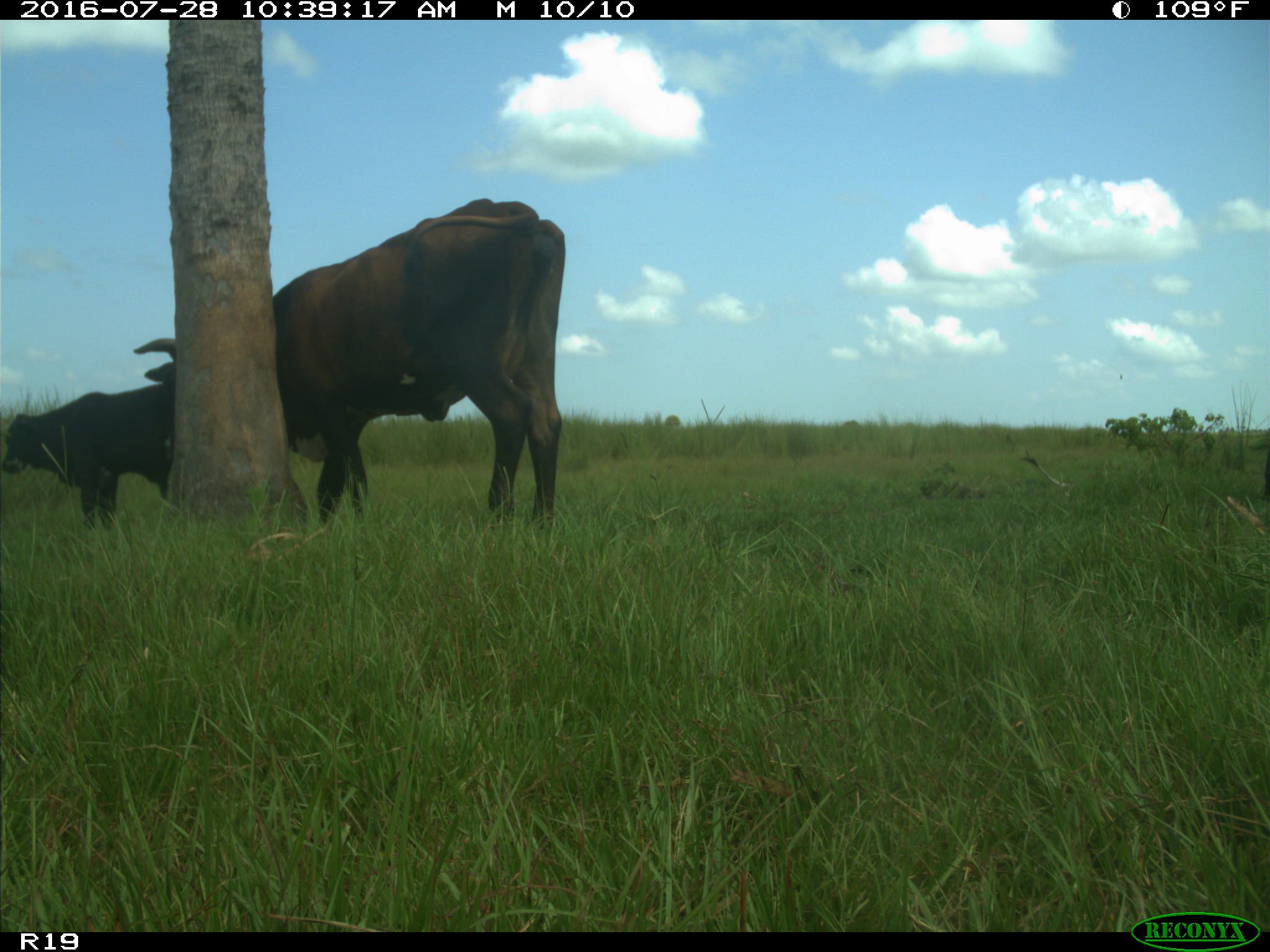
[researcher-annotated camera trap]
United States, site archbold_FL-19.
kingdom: Animalia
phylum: Chordata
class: Mammalia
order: Artiodactyla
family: Bovidae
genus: Bos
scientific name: Bos taurus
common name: domestic cow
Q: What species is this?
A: Bos taurus (domestic cow).